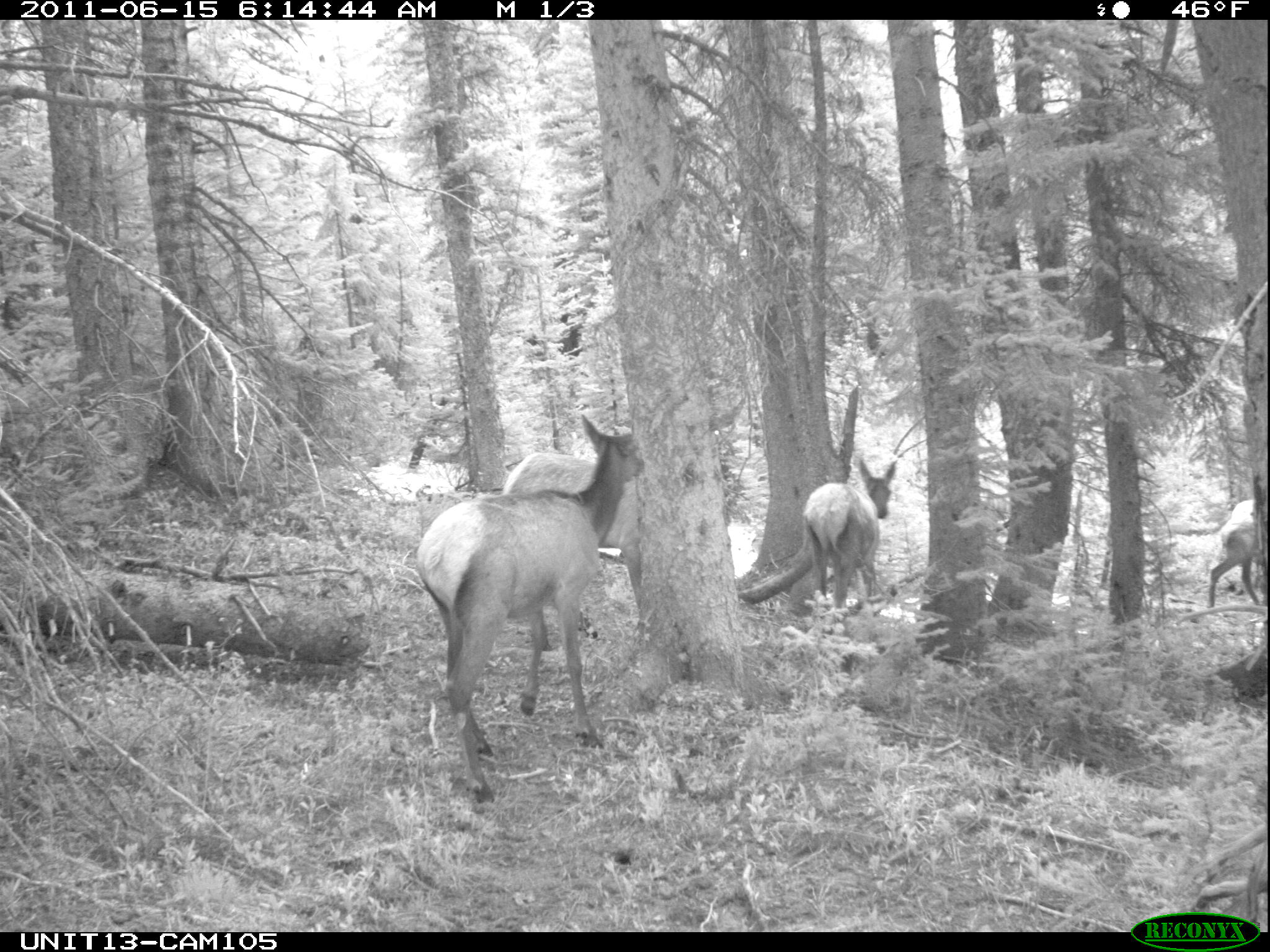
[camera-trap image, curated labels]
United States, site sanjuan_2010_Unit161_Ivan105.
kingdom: Animalia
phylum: Chordata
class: Mammalia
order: Artiodactyla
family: Cervidae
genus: Cervus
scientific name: Cervus elaphus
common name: red deer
Cervus elaphus (red deer).